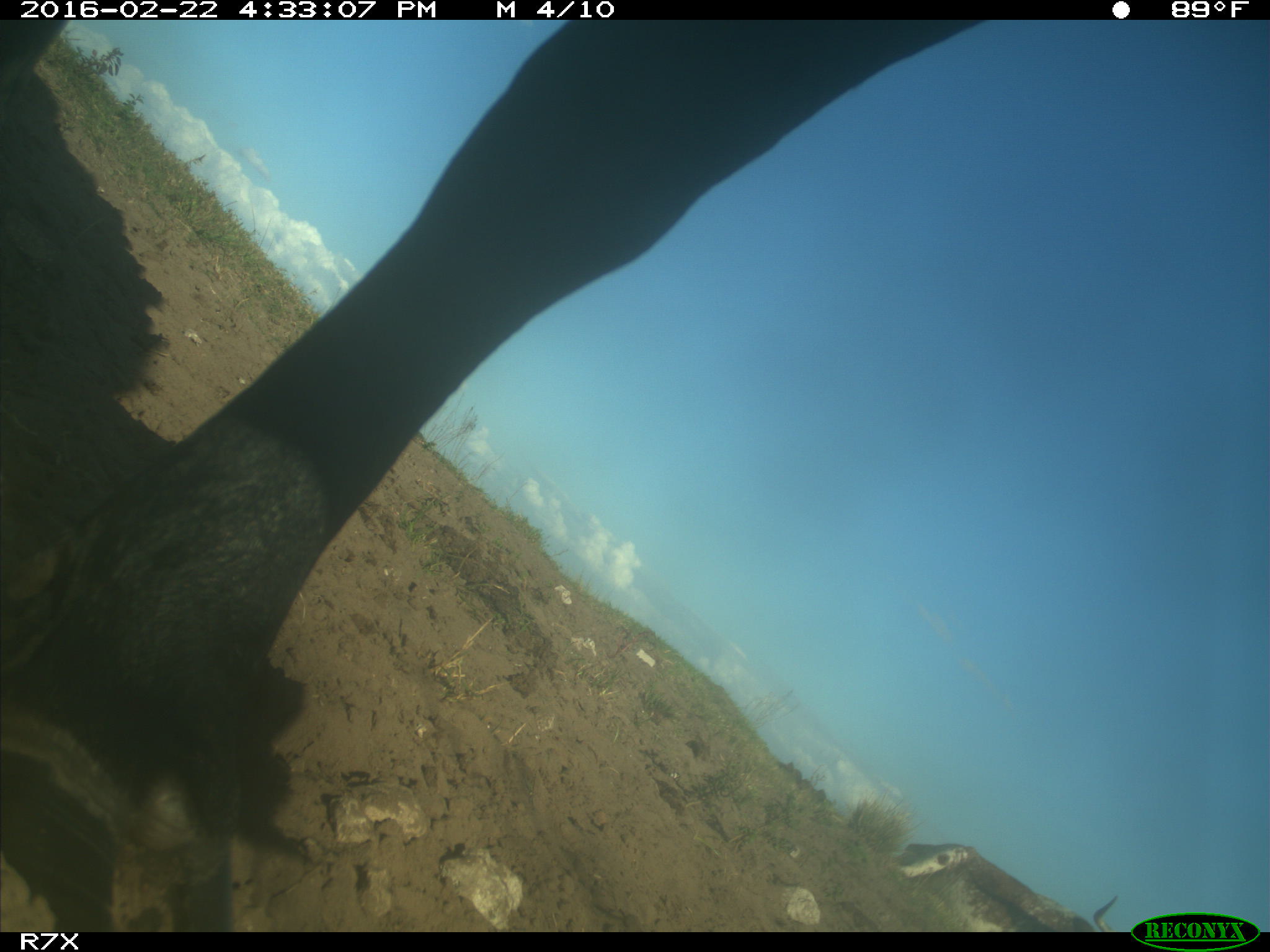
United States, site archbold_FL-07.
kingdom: Animalia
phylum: Chordata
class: Mammalia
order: Artiodactyla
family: Bovidae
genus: Bos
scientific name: Bos taurus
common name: domestic cow